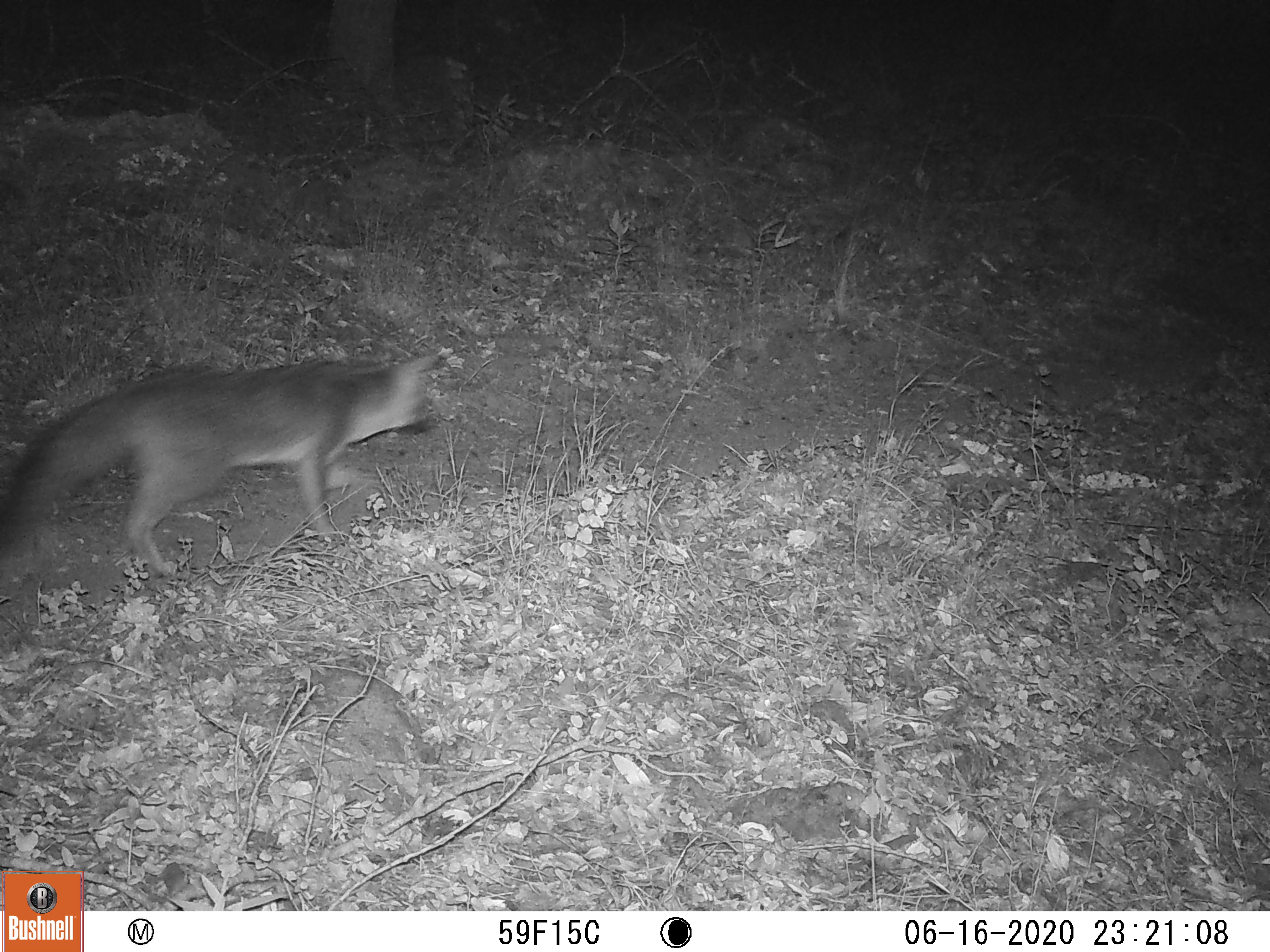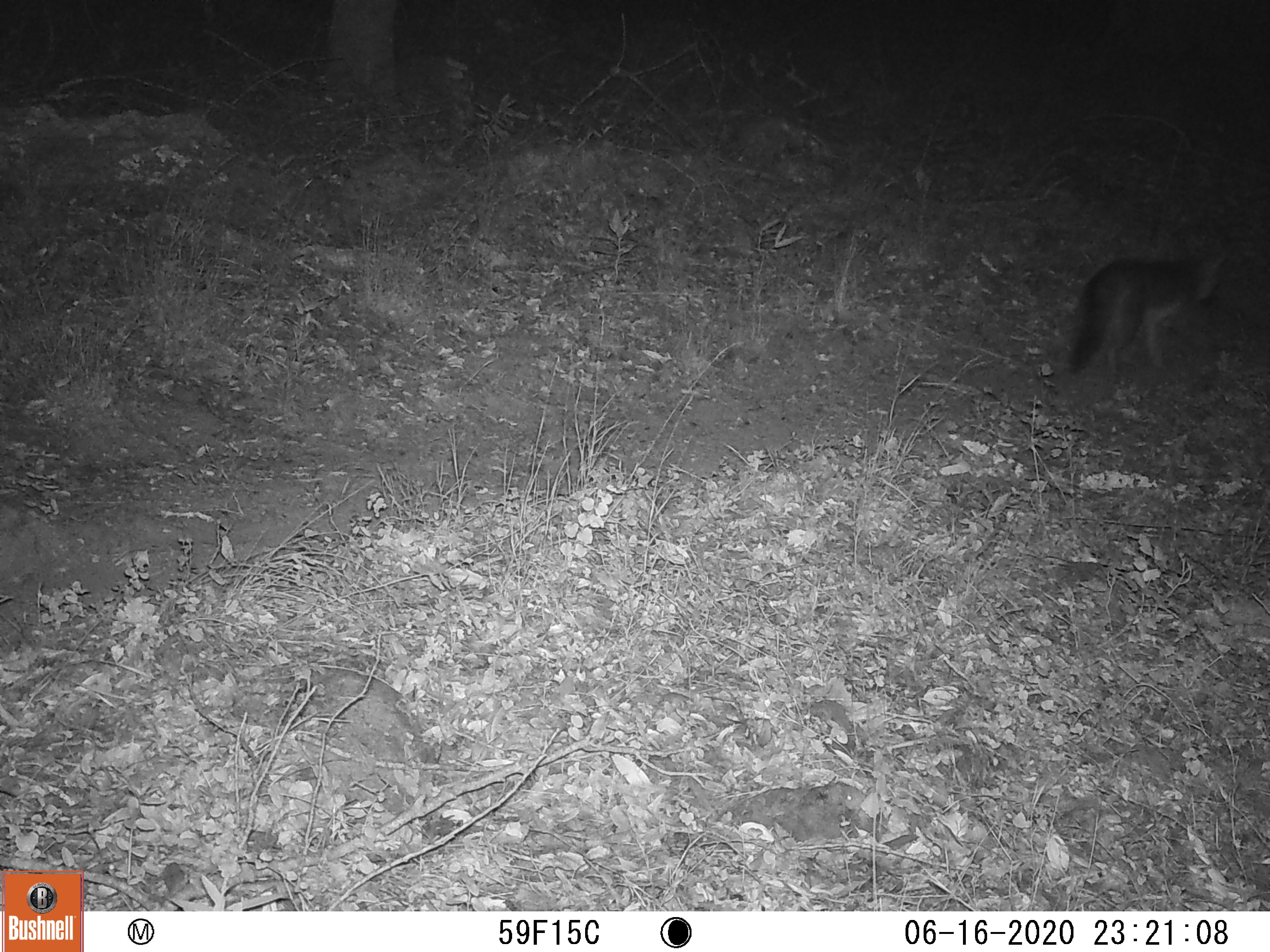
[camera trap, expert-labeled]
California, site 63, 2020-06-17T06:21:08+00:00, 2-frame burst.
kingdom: Animalia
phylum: Chordata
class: Mammalia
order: Carnivora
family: Canidae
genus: Urocyon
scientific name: Urocyon cinereoargenteus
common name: gray fox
Gray fox (Urocyon cinereoargenteus).